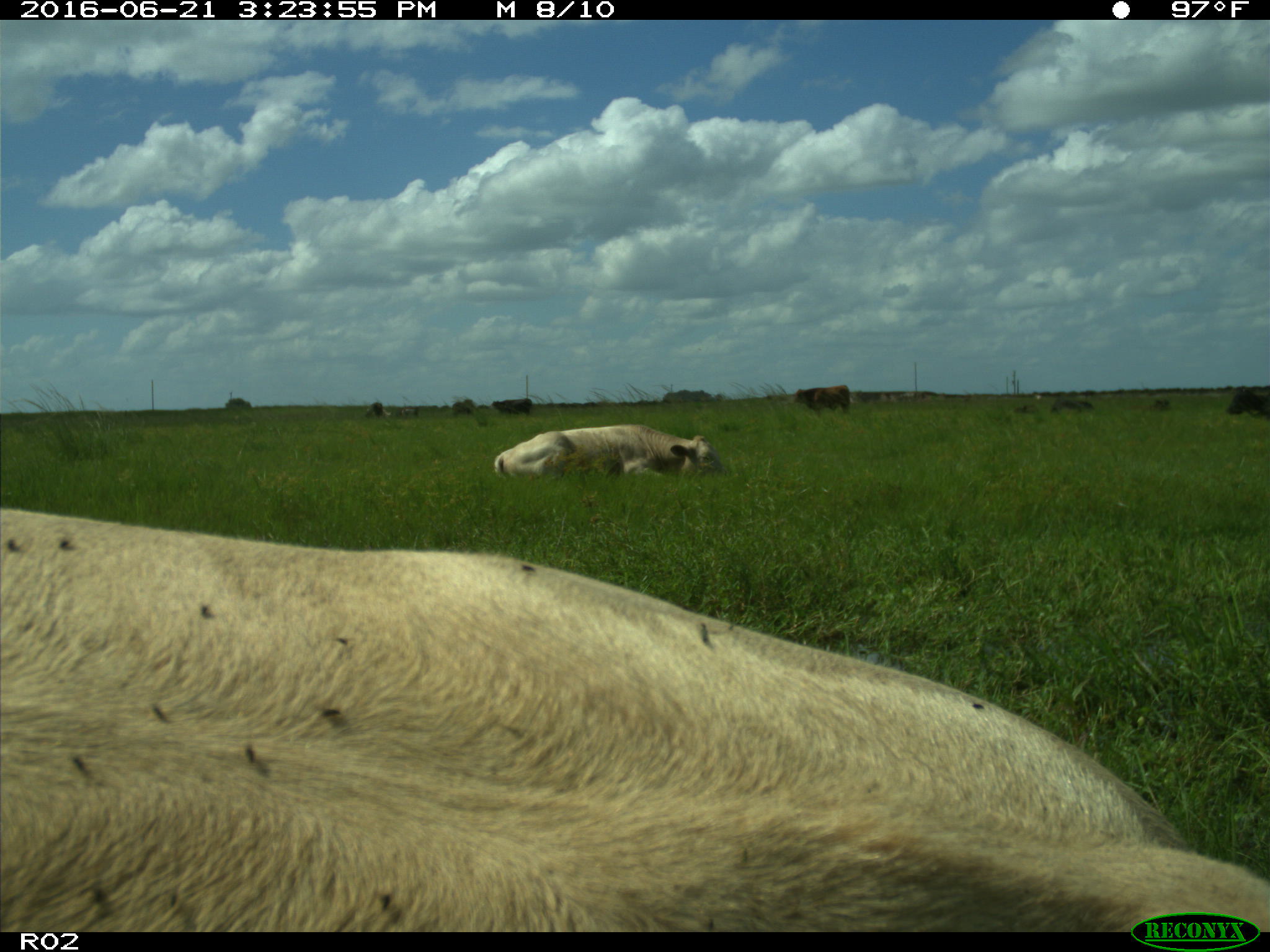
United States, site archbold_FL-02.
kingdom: Animalia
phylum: Chordata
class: Mammalia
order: Artiodactyla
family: Bovidae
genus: Bos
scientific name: Bos taurus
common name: domestic cow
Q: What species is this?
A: Bos taurus (domestic cow).